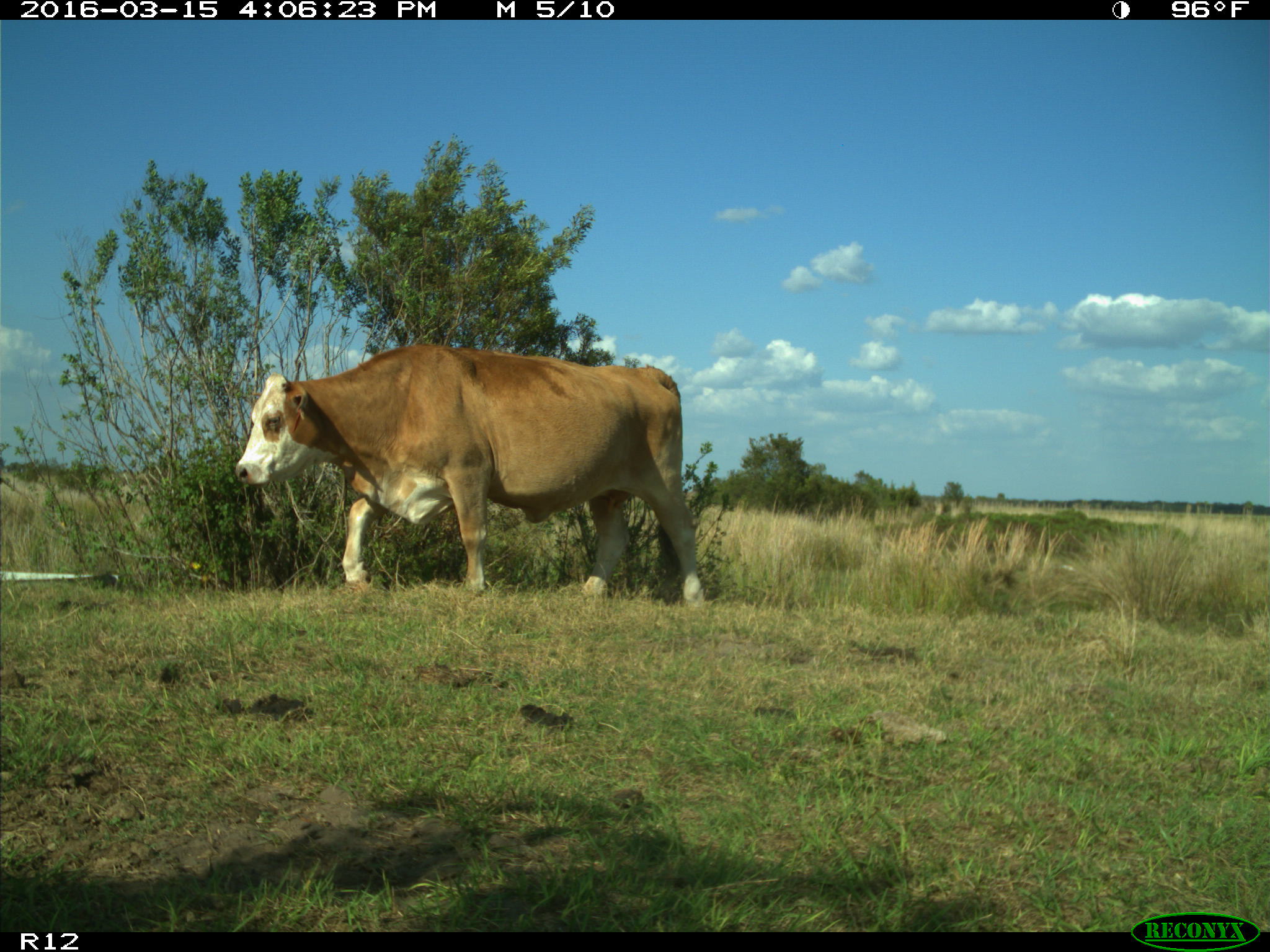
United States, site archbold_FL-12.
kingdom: Animalia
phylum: Chordata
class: Mammalia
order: Artiodactyla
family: Bovidae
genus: Bos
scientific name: Bos taurus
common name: domestic cow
Bos taurus (domestic cow).